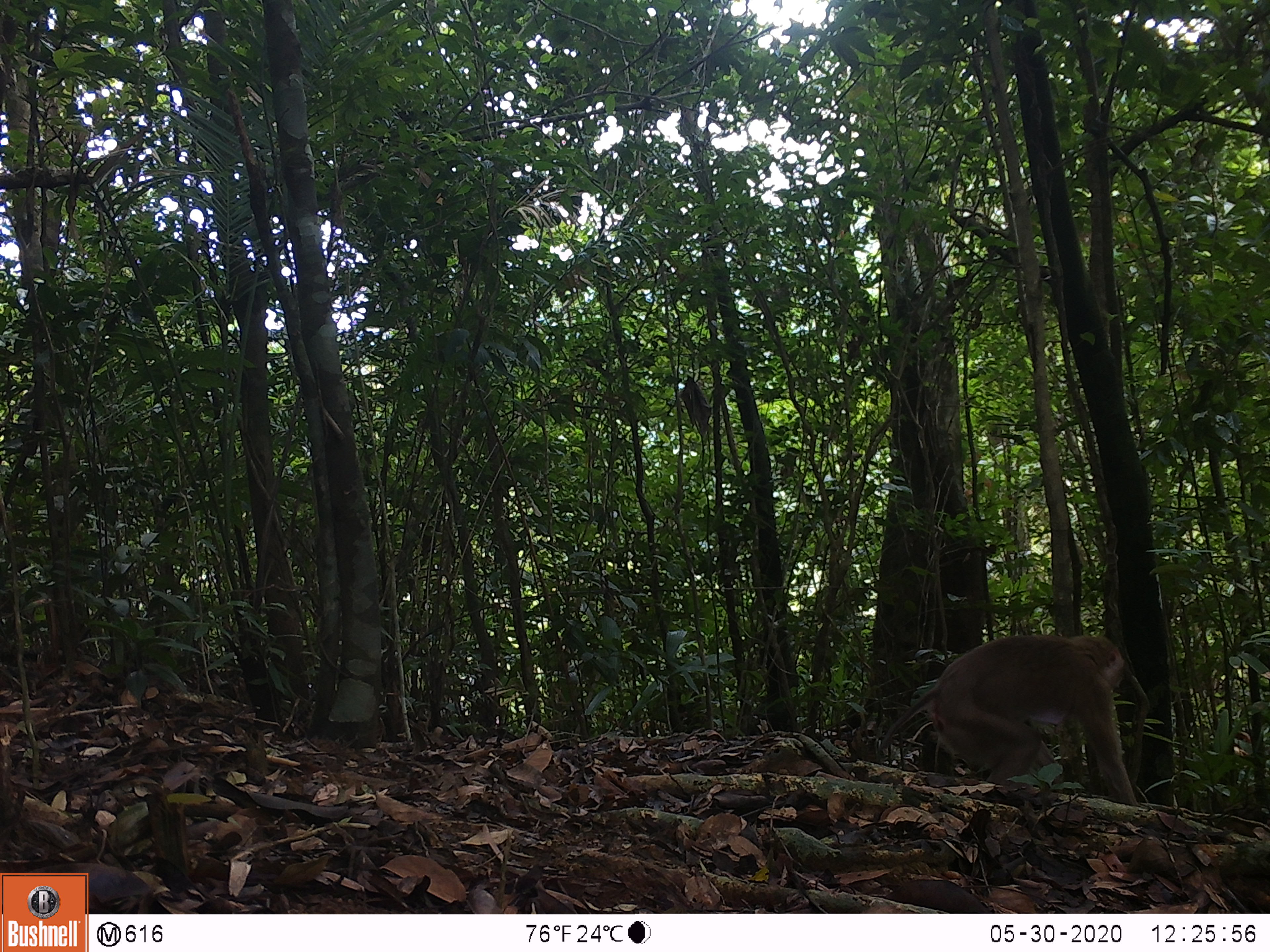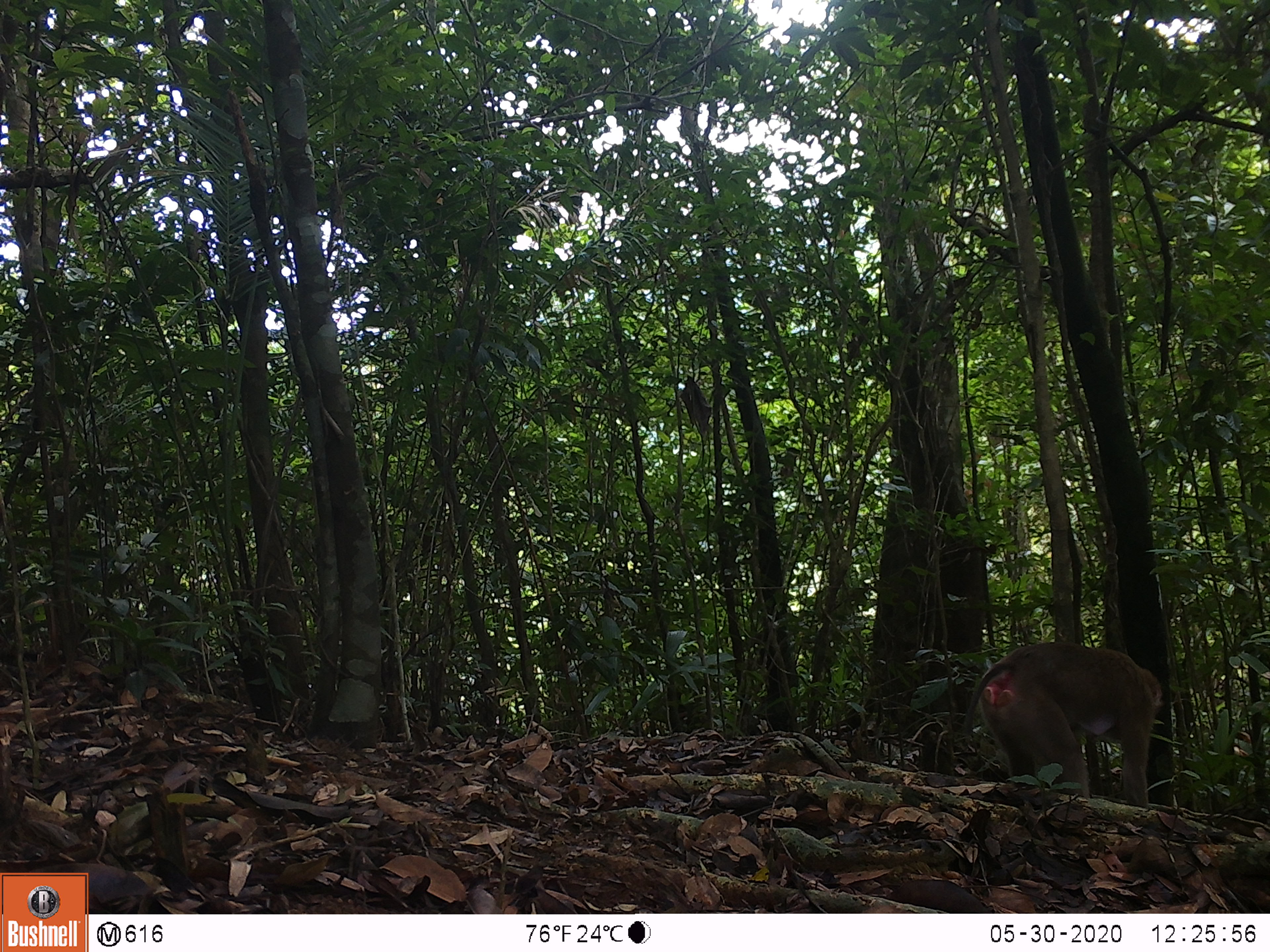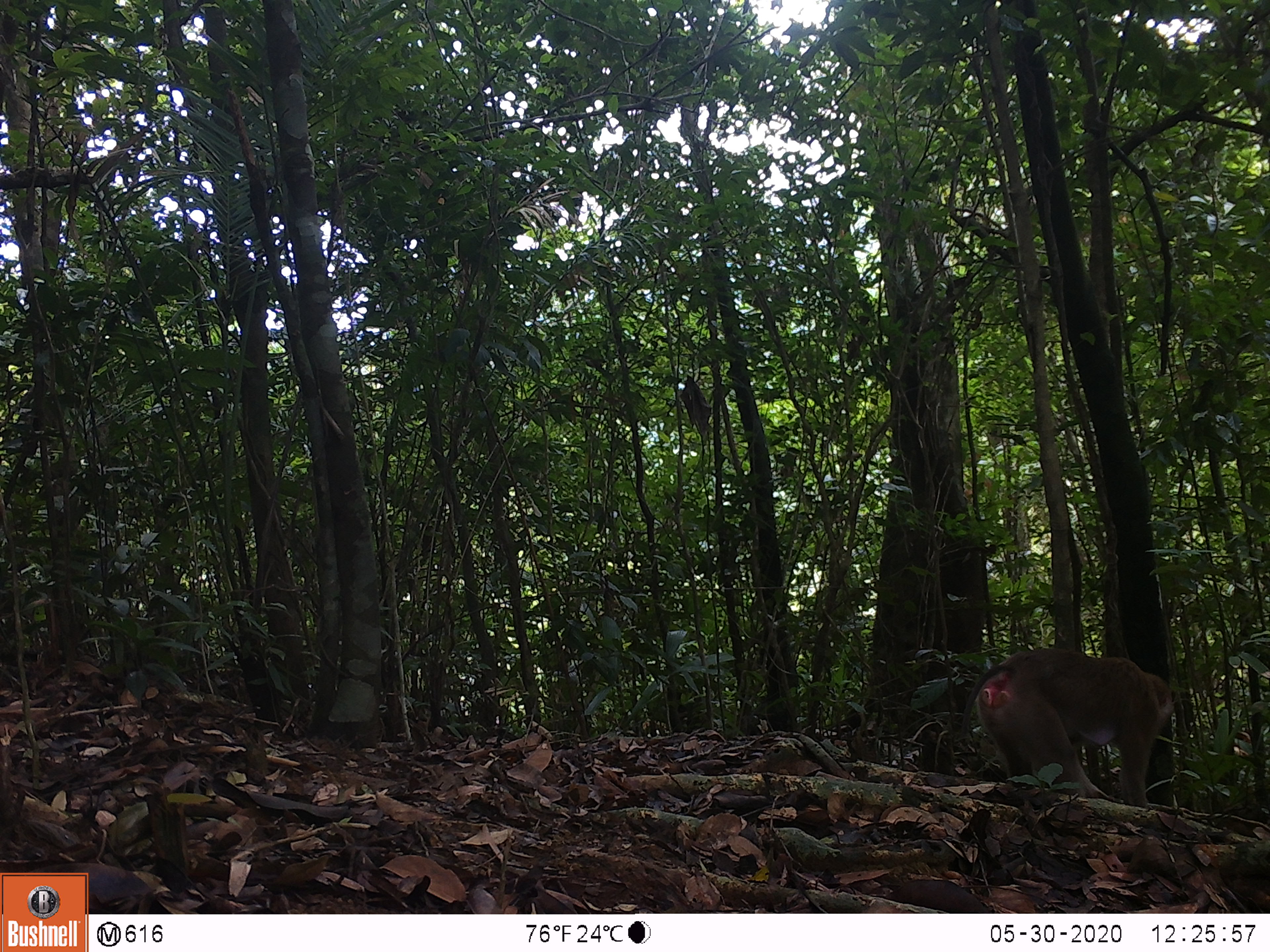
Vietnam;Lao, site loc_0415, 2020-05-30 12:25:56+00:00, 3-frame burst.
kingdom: Animalia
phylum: Chordata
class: Mammalia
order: Primates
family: Cercopithecidae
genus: Macaca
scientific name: Macaca nemestrina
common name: pig-tailed macaque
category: pig tailed macaque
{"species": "pig tailed macaque (pig-tailed macaque) (Macaca nemestrina)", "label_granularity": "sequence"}